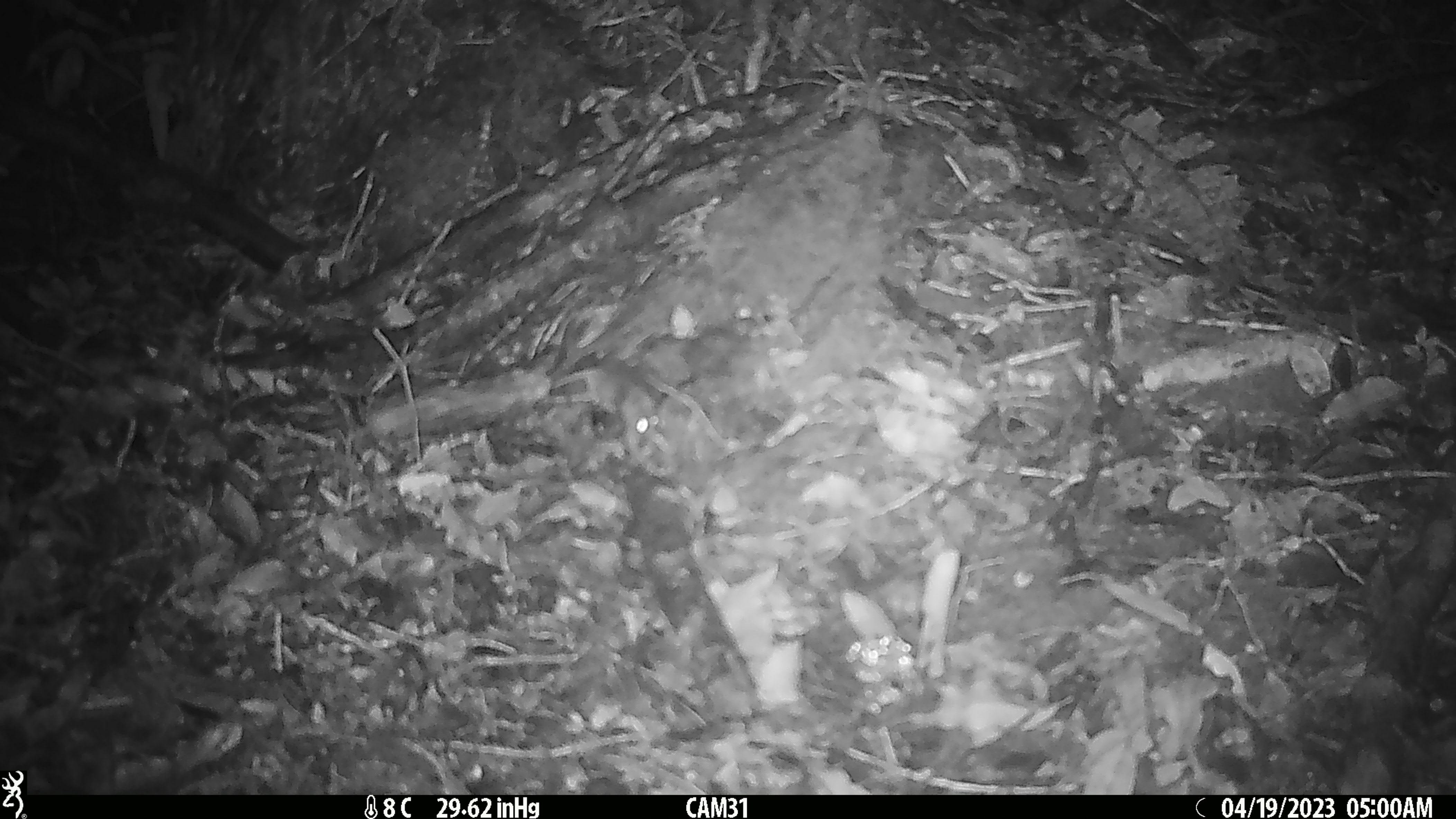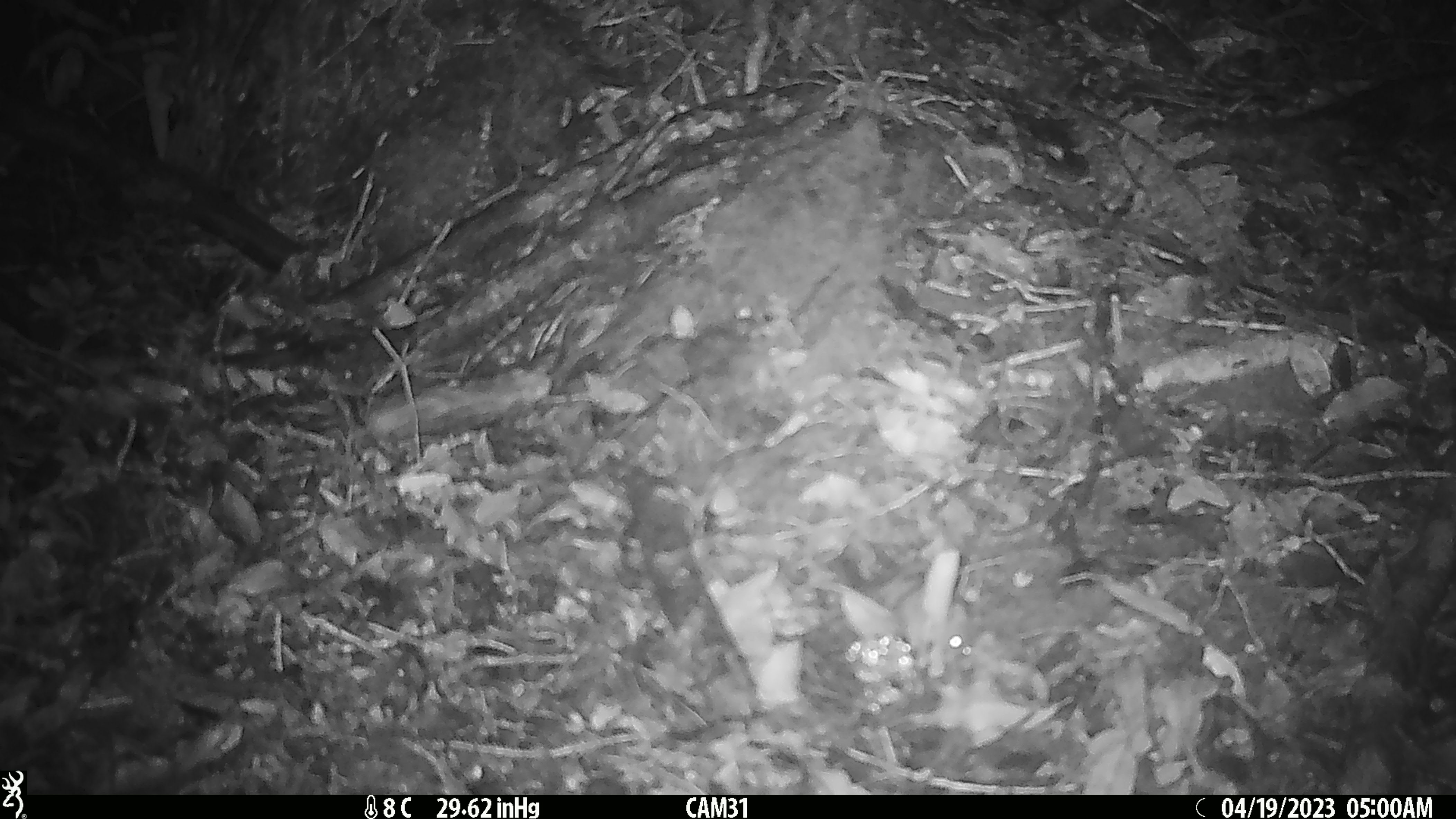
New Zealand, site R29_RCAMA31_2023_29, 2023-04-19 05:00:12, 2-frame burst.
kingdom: Animalia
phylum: Chordata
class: Mammalia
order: Rodentia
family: Muridae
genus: Mus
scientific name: Mus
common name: mouse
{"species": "mouse (Mus)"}